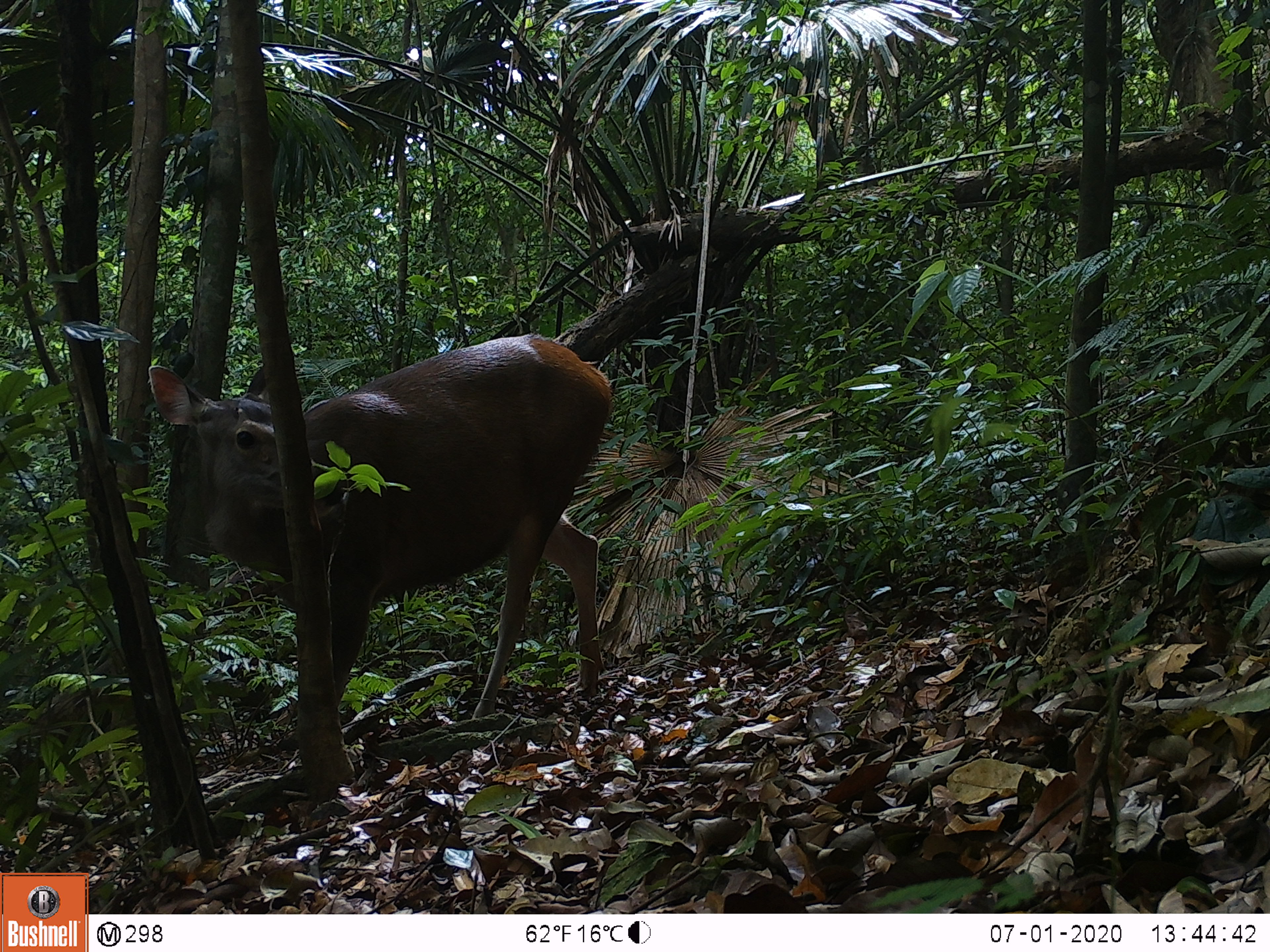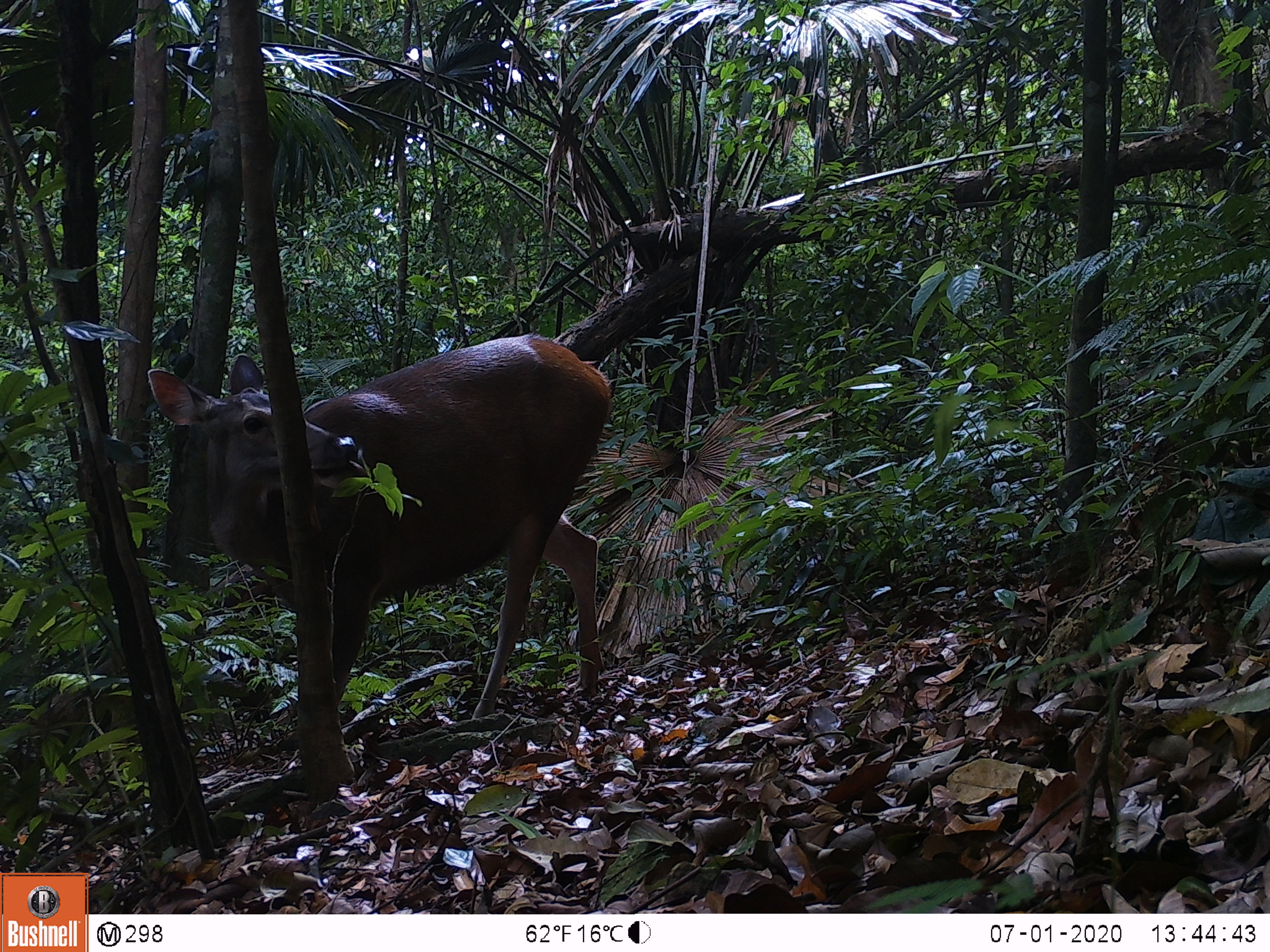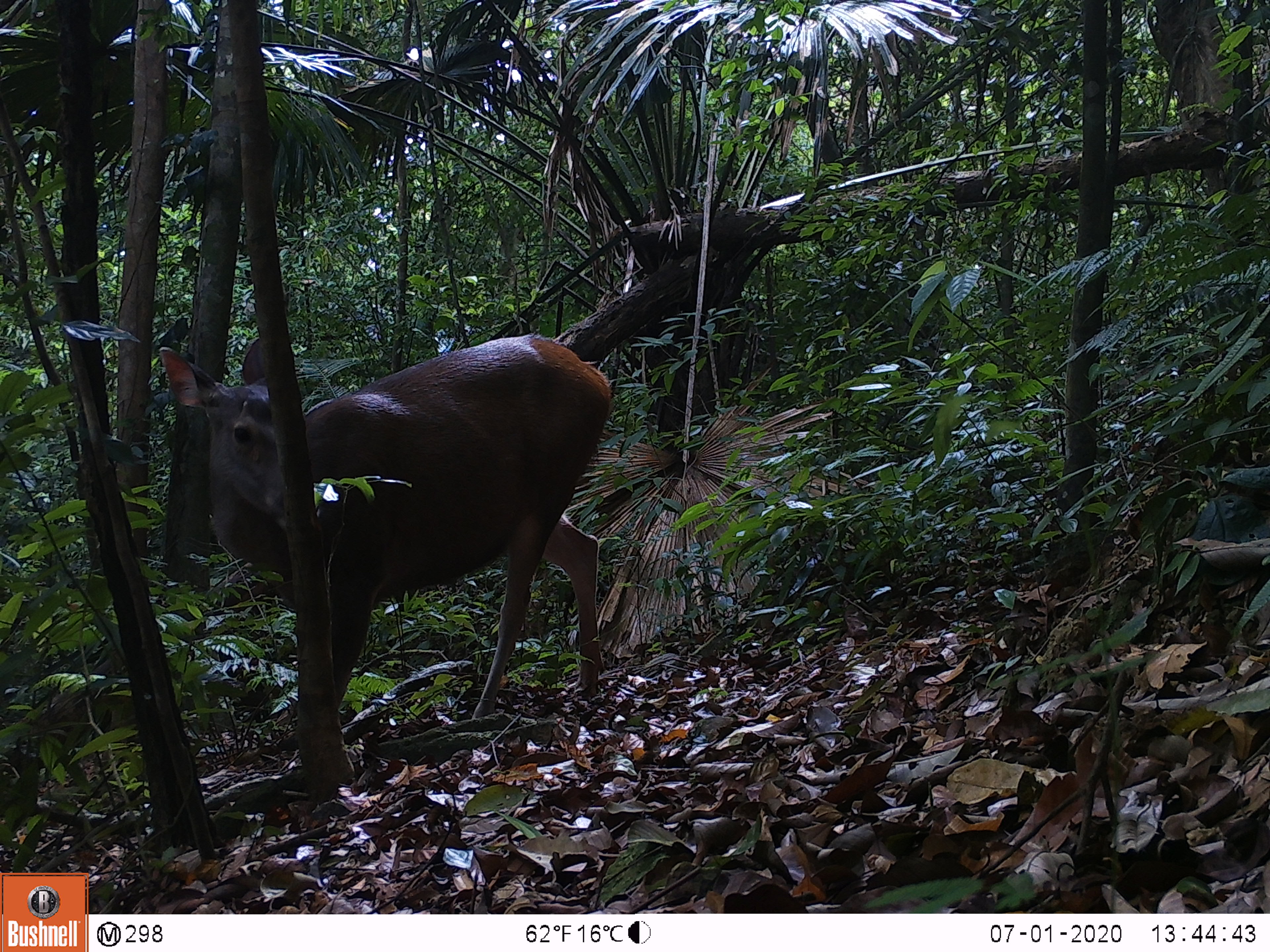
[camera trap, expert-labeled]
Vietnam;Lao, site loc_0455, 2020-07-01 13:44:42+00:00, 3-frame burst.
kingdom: Animalia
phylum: Chordata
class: Mammalia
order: Artiodactyla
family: Cervidae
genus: Rusa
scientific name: Rusa unicolor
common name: sambar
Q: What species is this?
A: Sambar (Rusa unicolor).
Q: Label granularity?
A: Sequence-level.